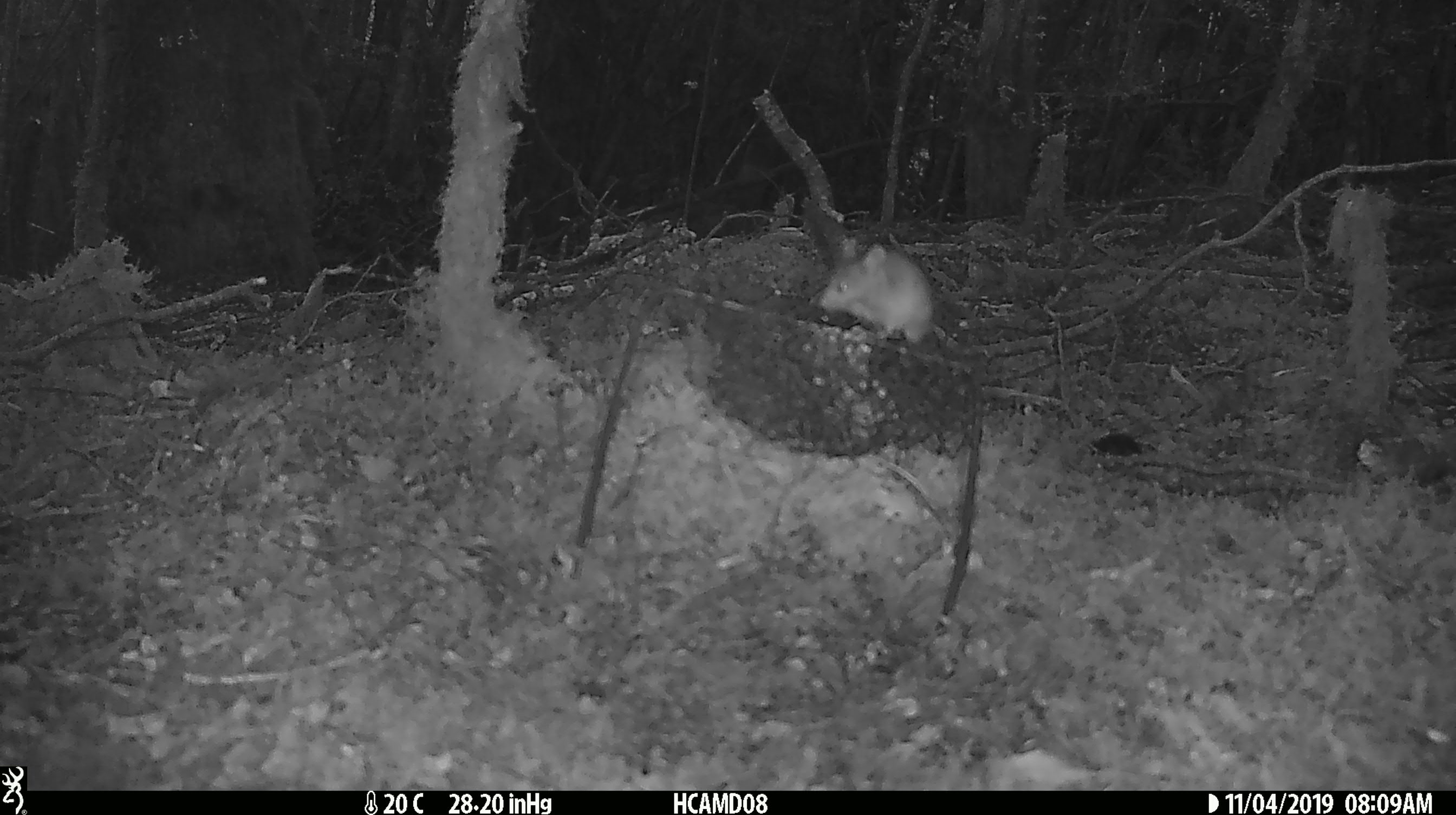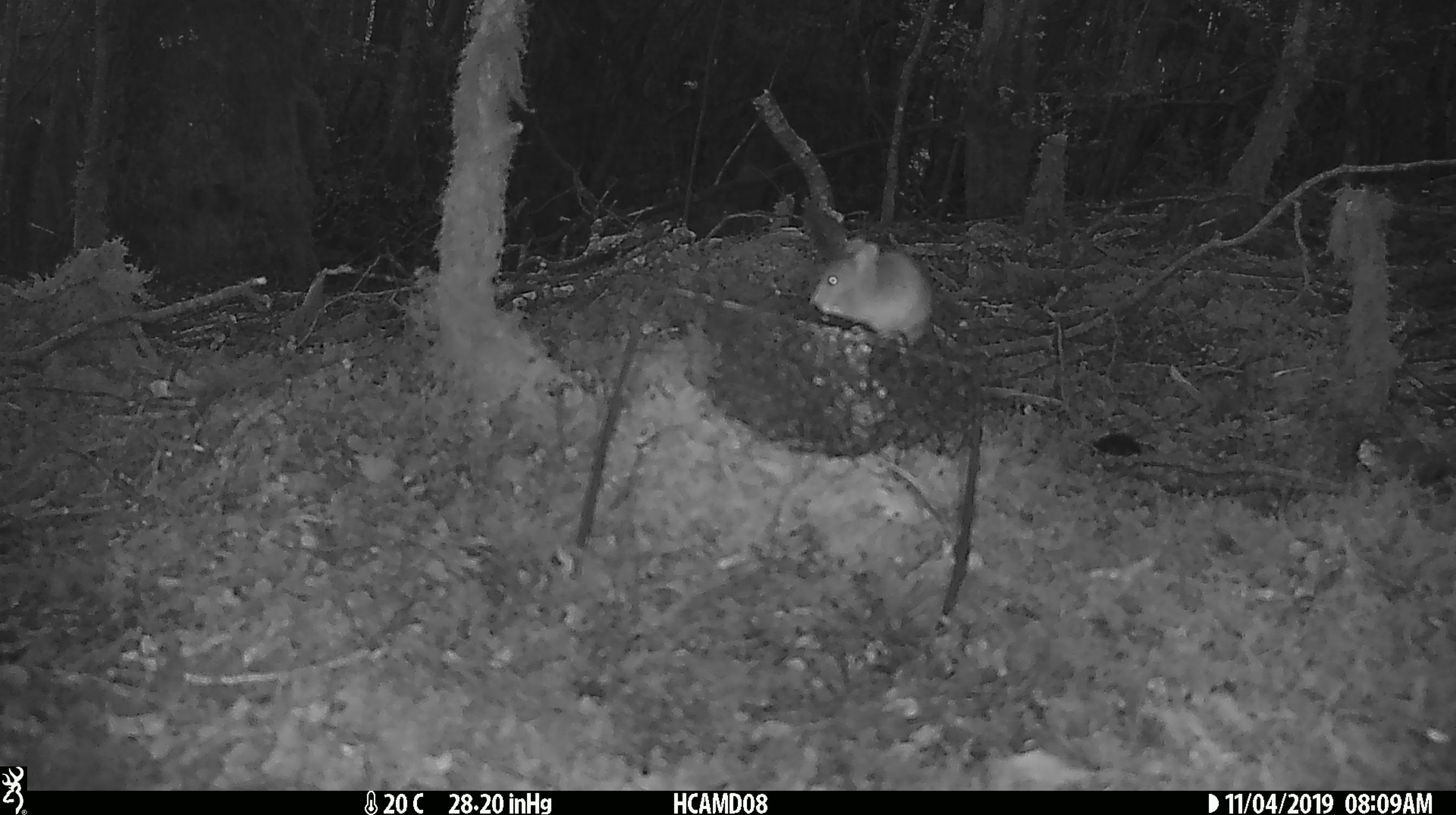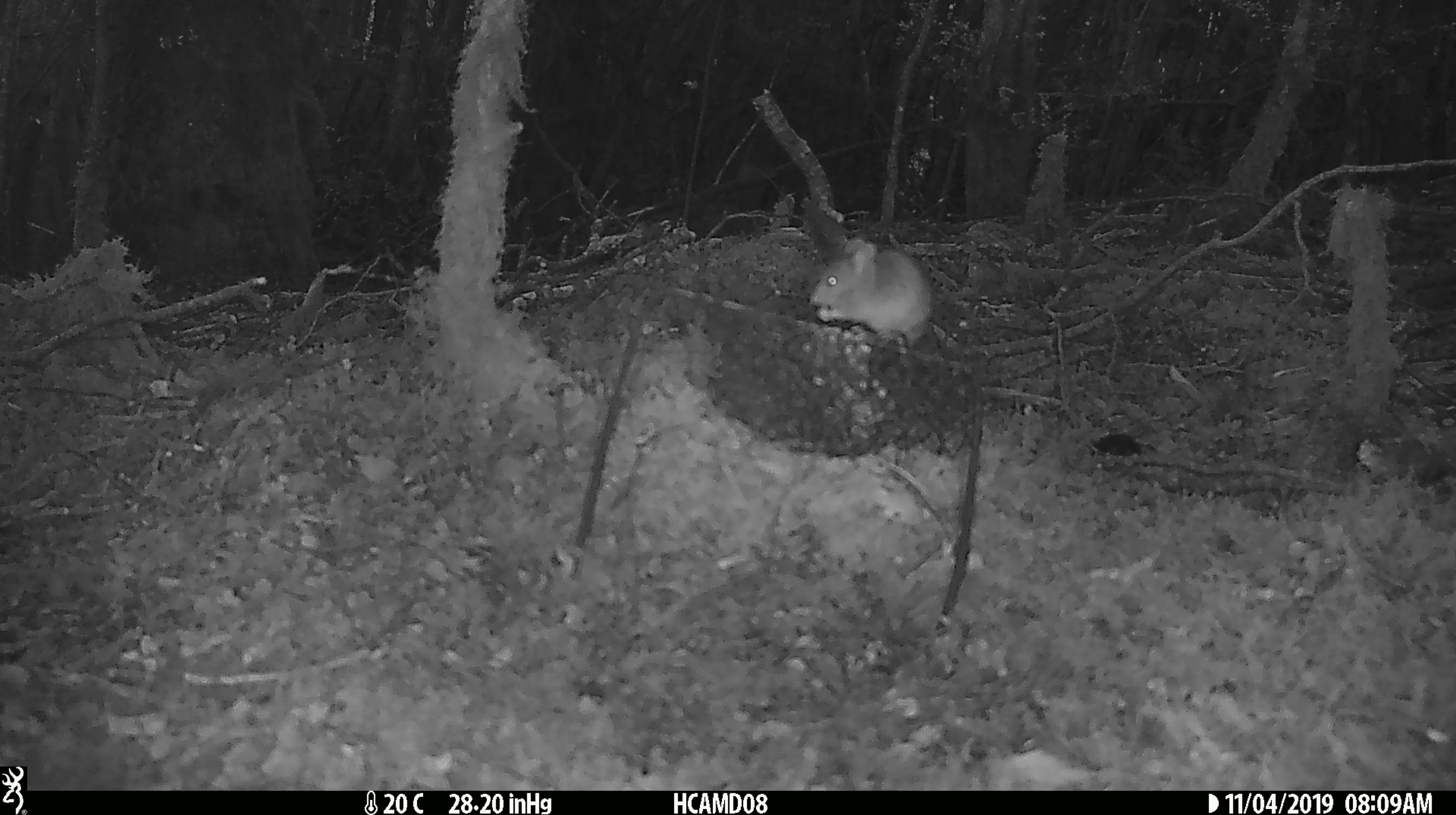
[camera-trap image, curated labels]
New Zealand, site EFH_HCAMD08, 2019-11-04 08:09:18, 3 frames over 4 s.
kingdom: Animalia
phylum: Chordata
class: Mammalia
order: Rodentia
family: Muridae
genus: Mus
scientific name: Mus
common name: mouse